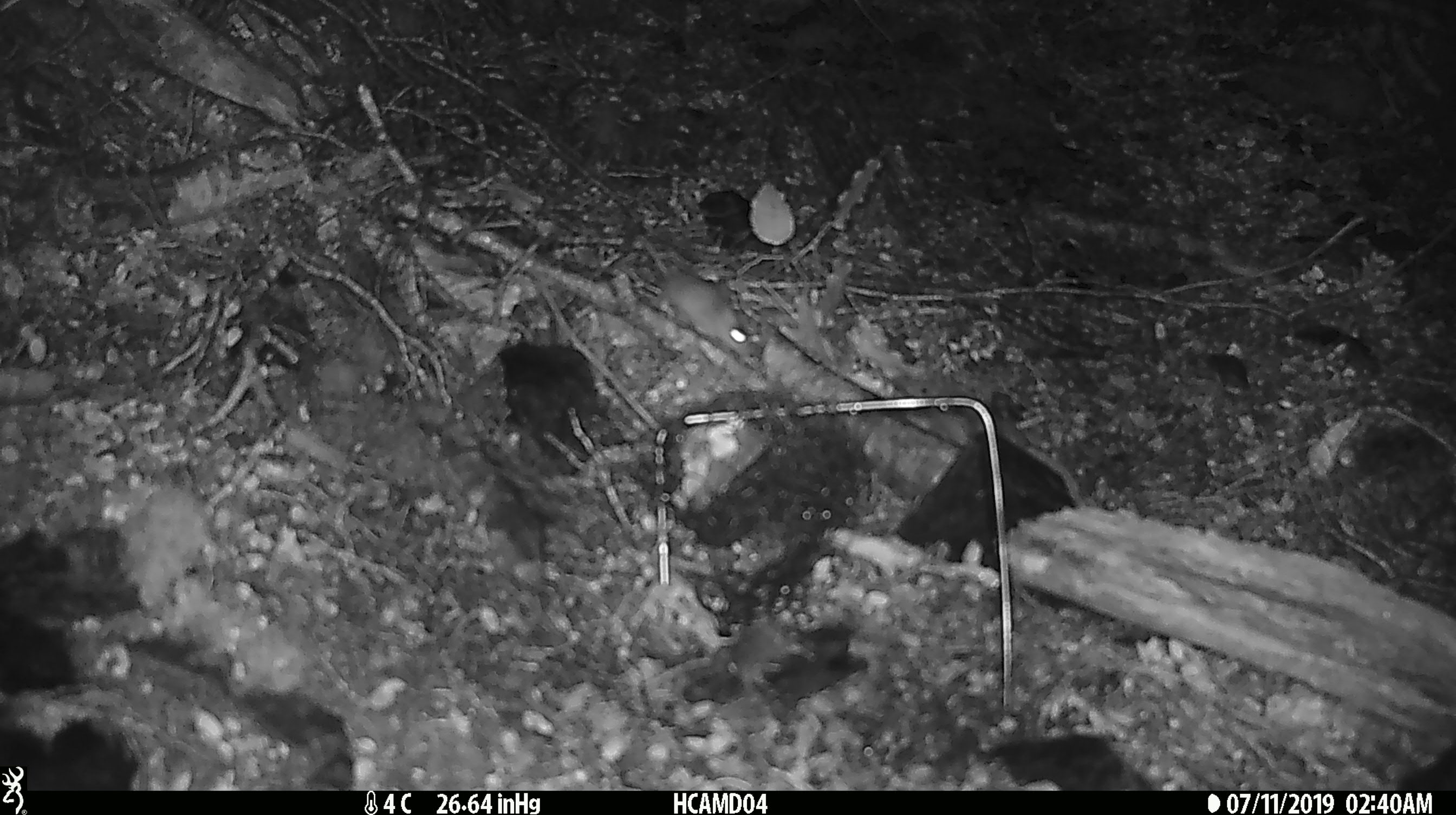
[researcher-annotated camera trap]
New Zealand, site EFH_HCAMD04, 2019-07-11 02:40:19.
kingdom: Animalia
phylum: Chordata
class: Mammalia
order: Rodentia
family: Muridae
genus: Mus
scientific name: Mus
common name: mouse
Mouse (Mus).